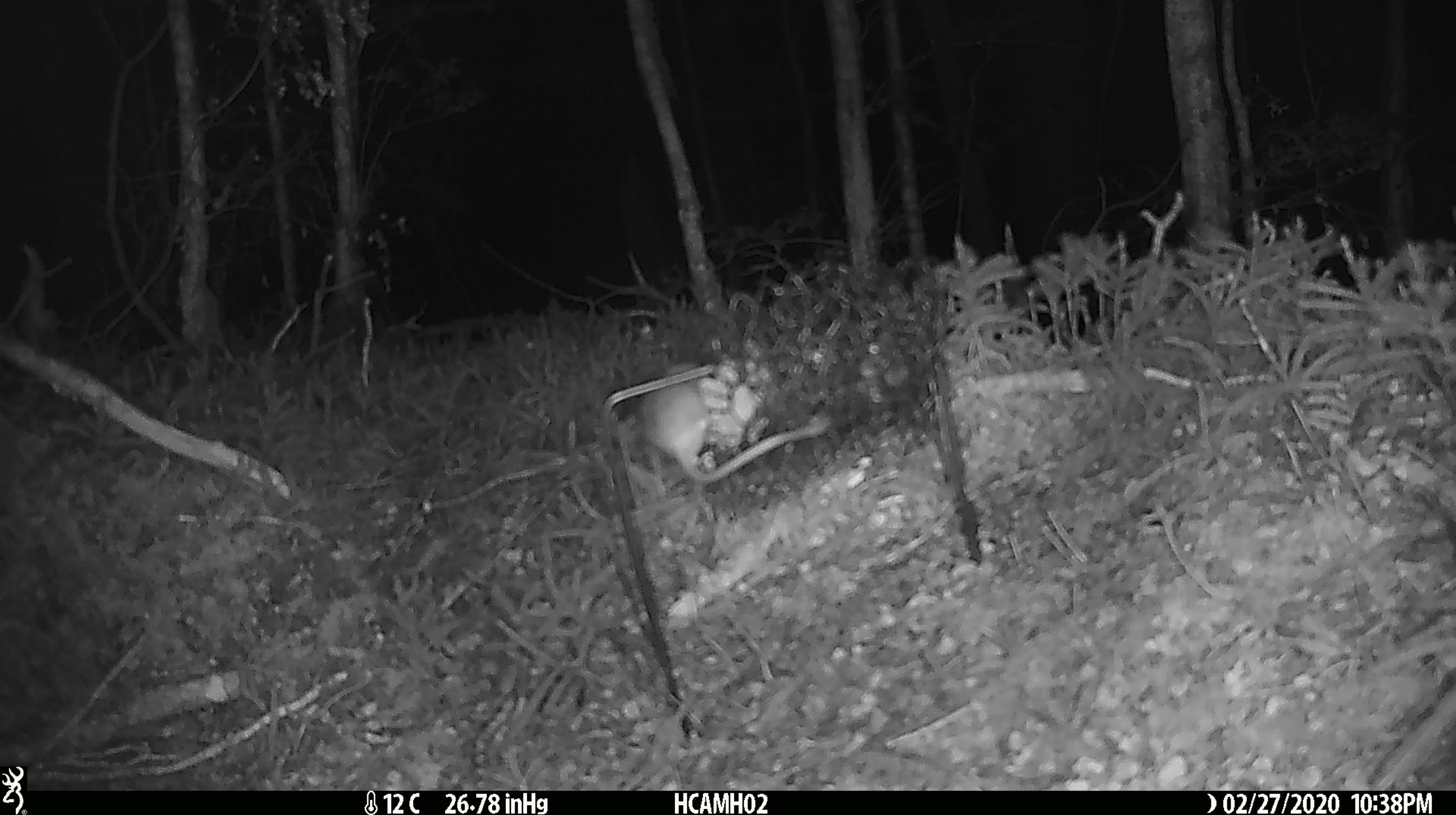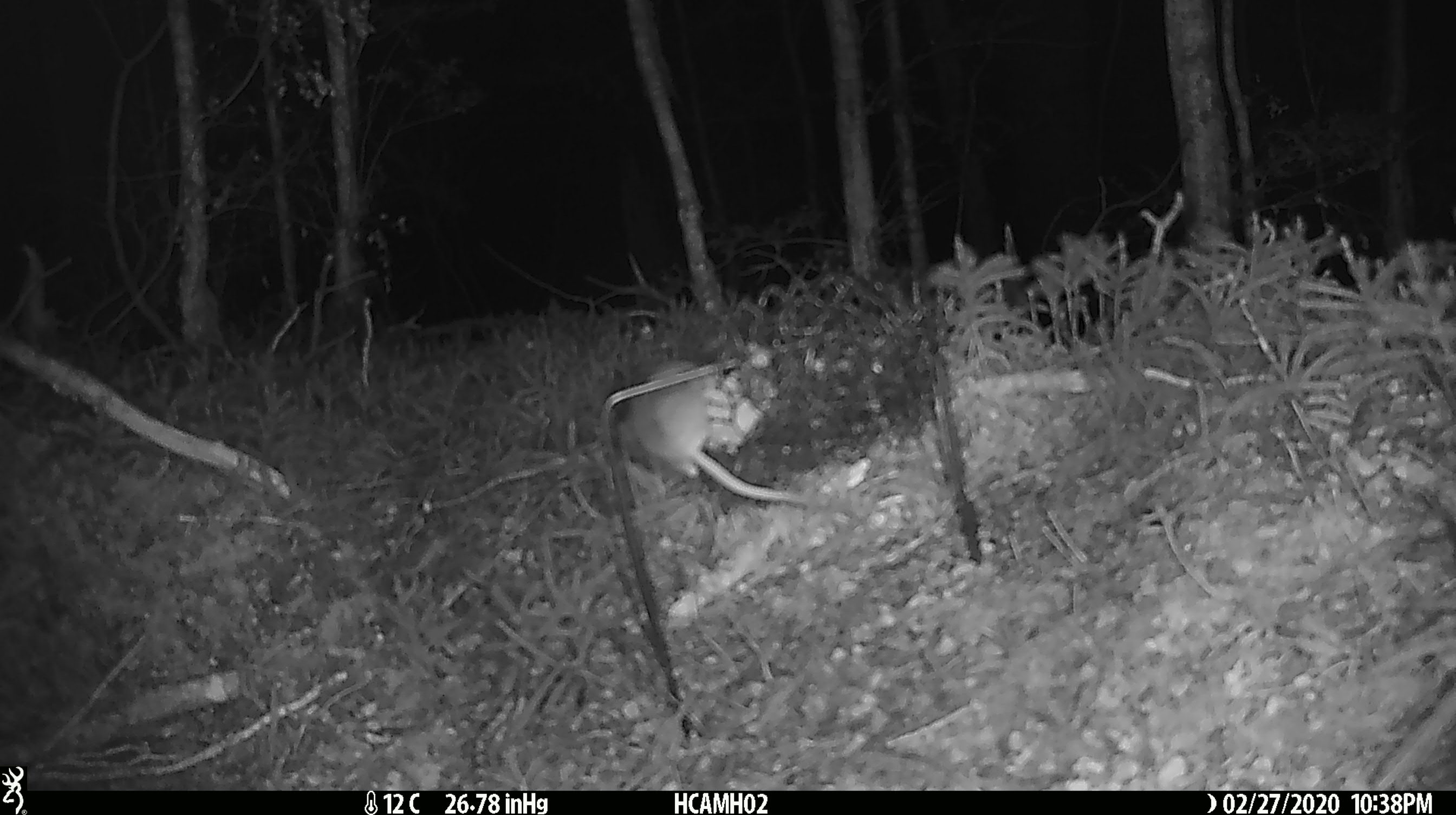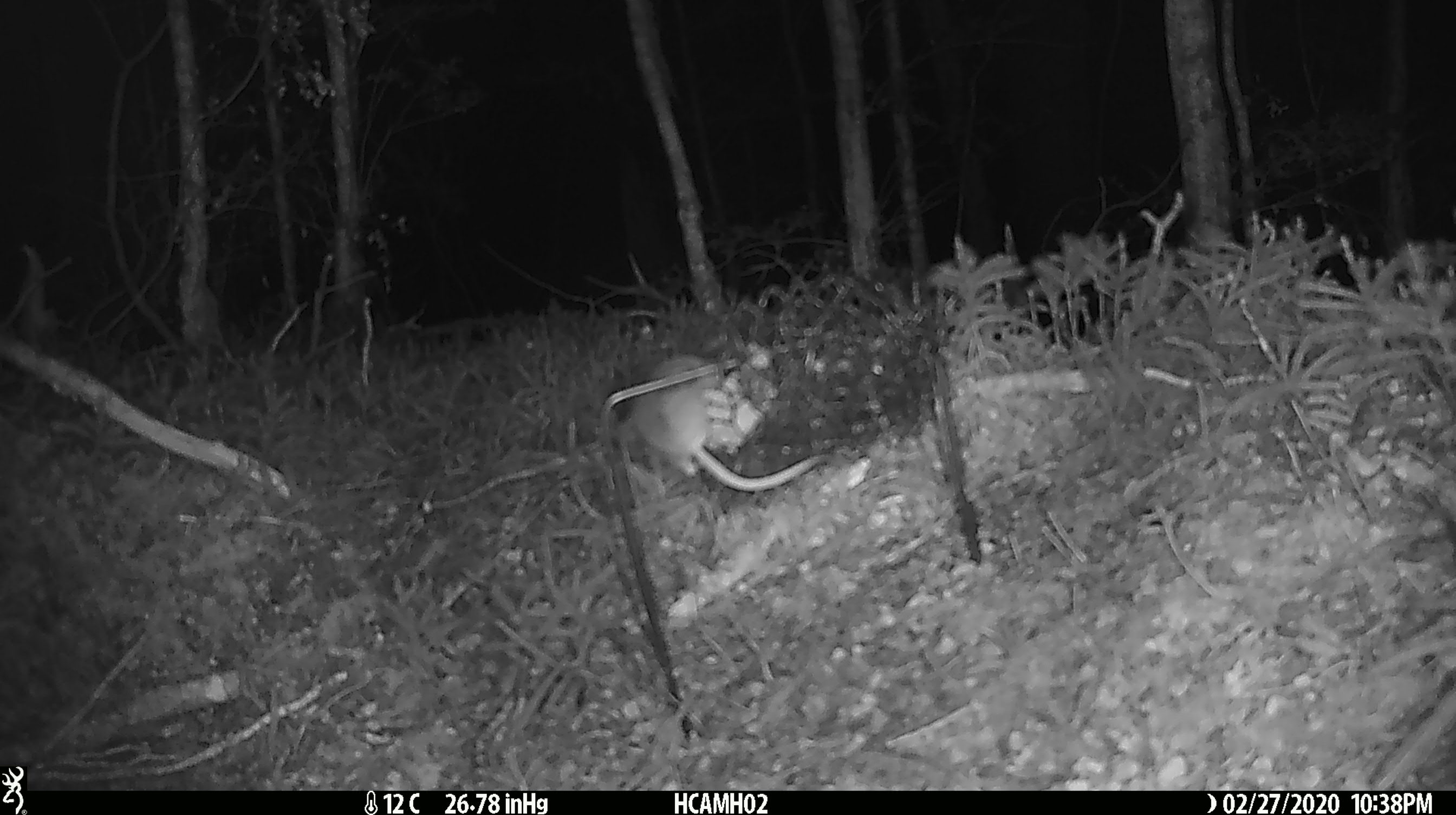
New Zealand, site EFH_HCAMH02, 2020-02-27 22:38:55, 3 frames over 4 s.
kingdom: Animalia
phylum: Chordata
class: Mammalia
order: Rodentia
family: Muridae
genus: Mus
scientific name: Mus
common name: mouse